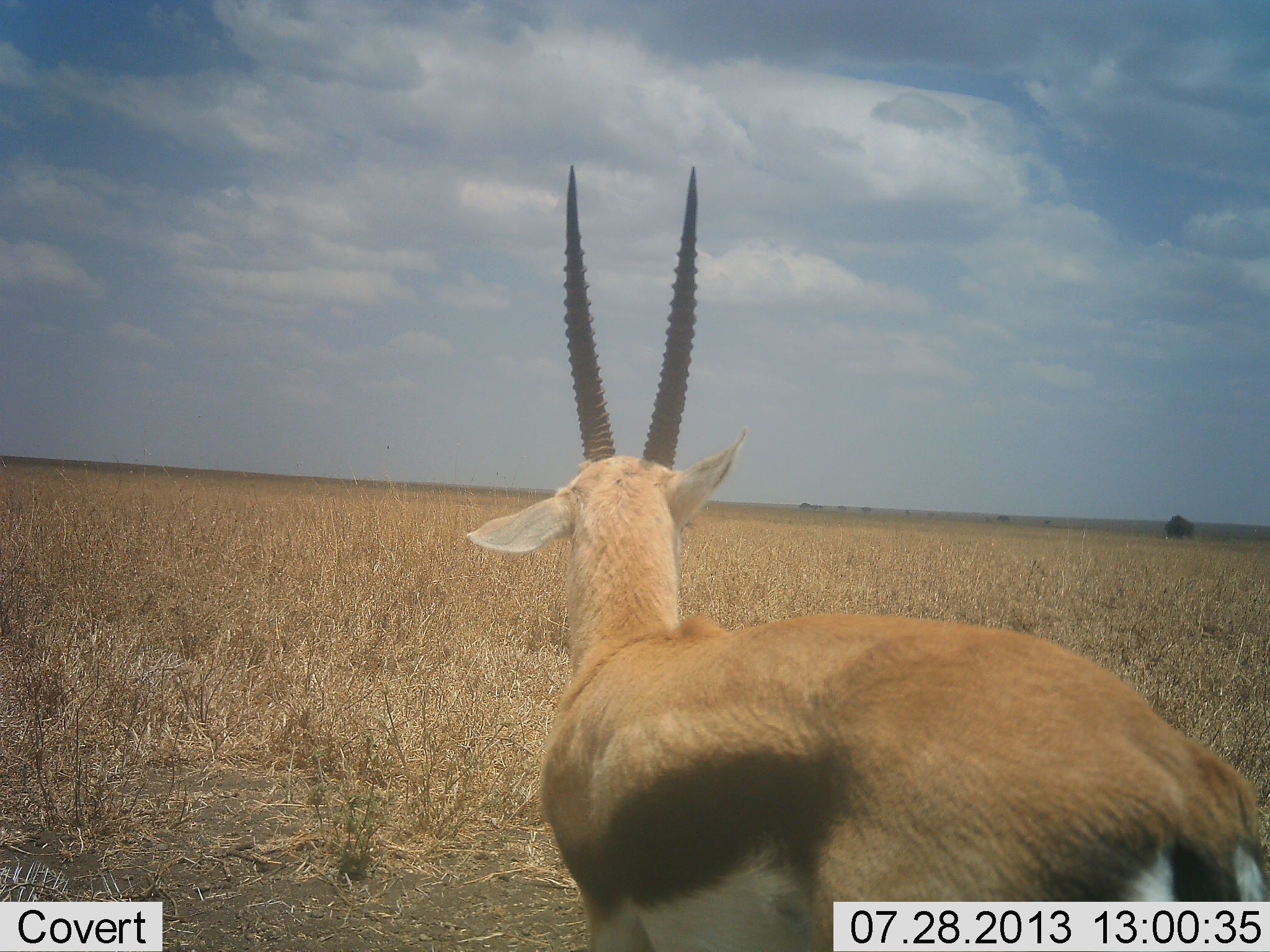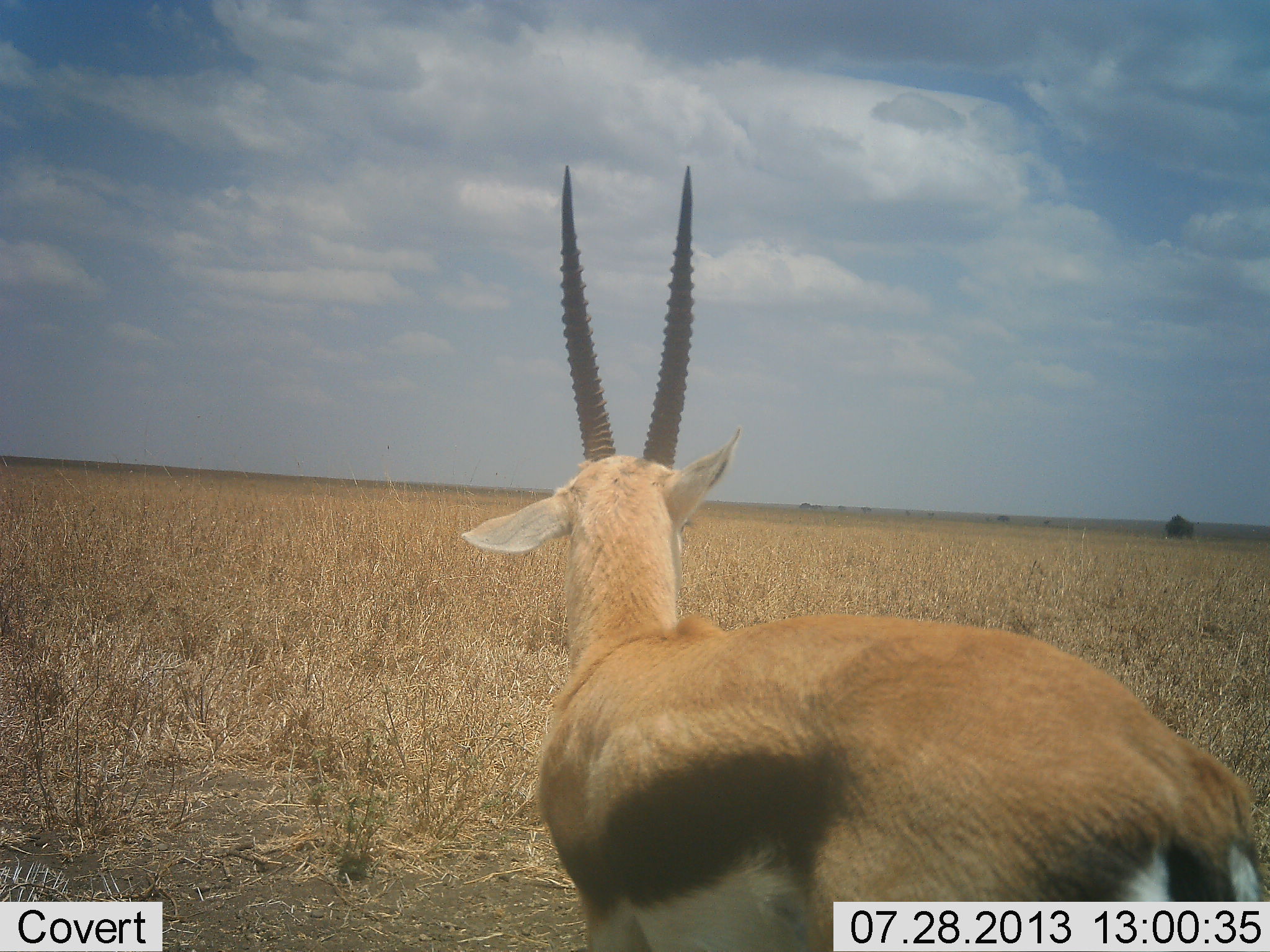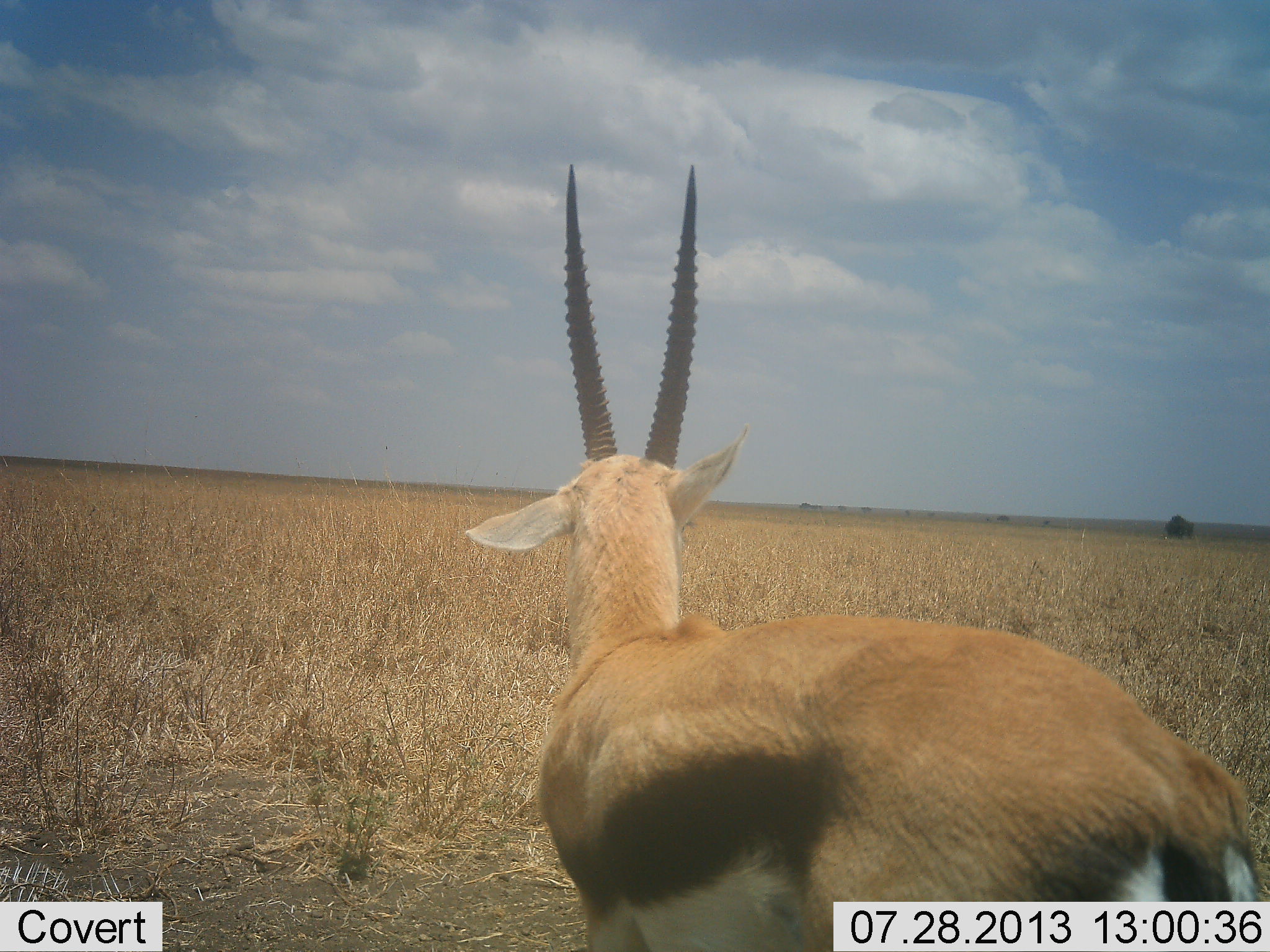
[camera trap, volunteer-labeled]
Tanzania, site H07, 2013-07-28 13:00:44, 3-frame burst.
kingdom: Animalia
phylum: Chordata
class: Mammalia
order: Artiodactyla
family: Bovidae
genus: Eudorcas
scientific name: Eudorcas thomsonii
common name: thomson's gazelle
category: gazellethomsons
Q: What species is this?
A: Gazellethomsons (thomson's gazelle) (Eudorcas thomsonii).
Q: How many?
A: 1.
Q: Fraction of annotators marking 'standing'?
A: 88%.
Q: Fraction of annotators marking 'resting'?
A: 0%.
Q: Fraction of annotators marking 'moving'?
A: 12%.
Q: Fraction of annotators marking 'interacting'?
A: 0%.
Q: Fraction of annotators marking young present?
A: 0%.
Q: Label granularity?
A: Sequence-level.